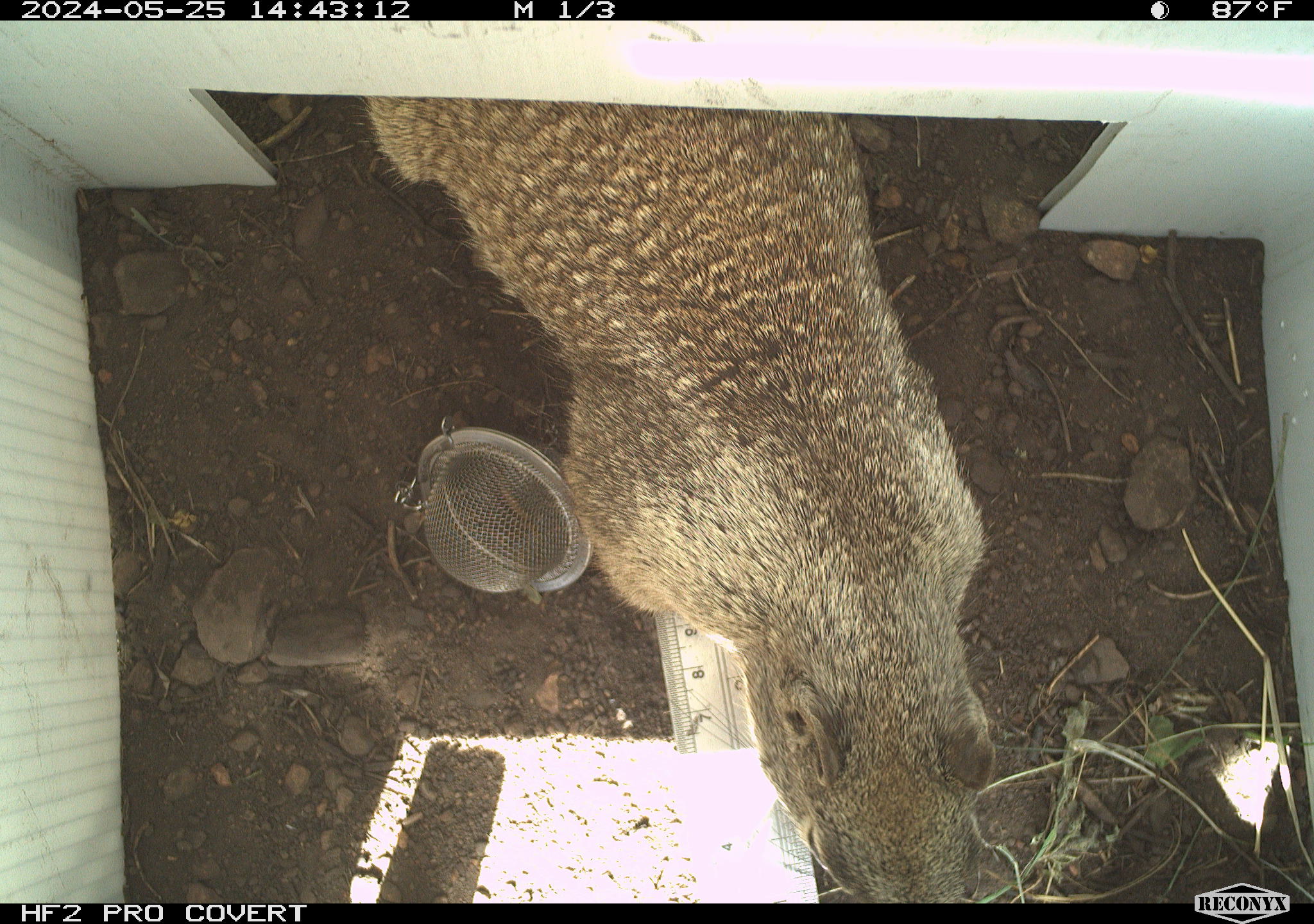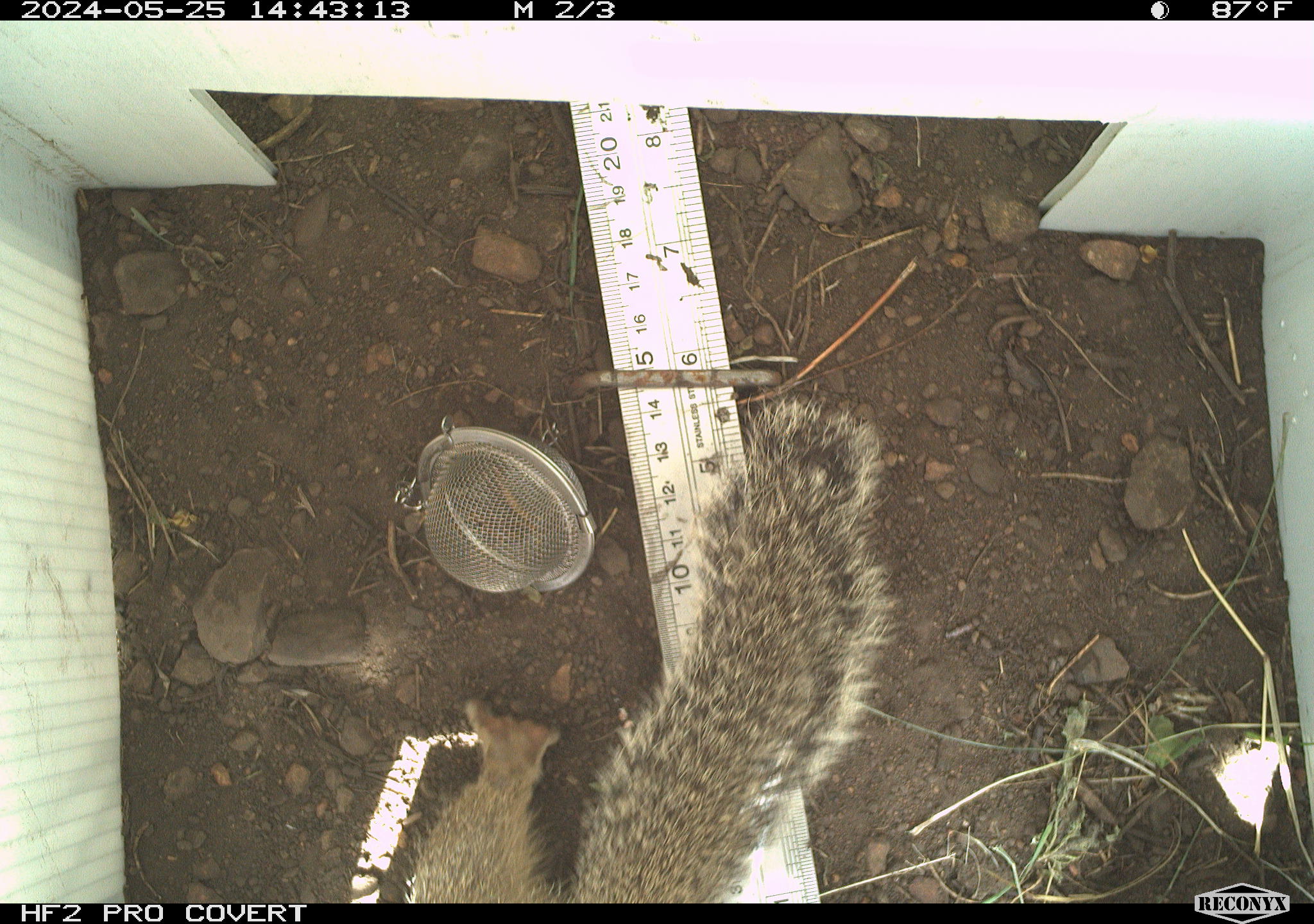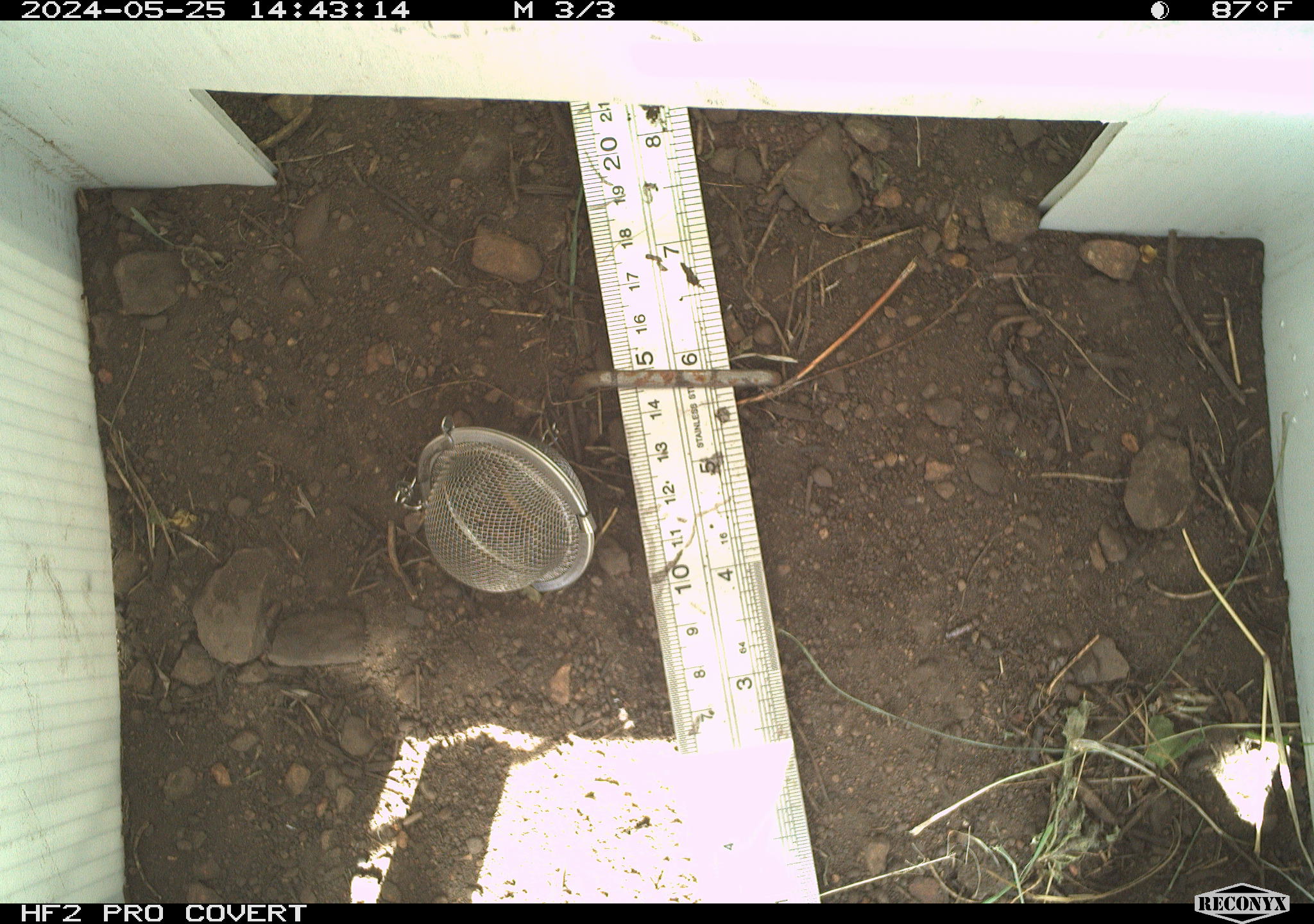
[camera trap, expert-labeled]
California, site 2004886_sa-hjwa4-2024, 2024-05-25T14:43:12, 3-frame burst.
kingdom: Animalia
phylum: Chordata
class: Mammalia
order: Rodentia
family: Sciuridae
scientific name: Sciuridae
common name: squirrels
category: sciuridae family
Sciuridae family (squirrels) (Sciuridae).